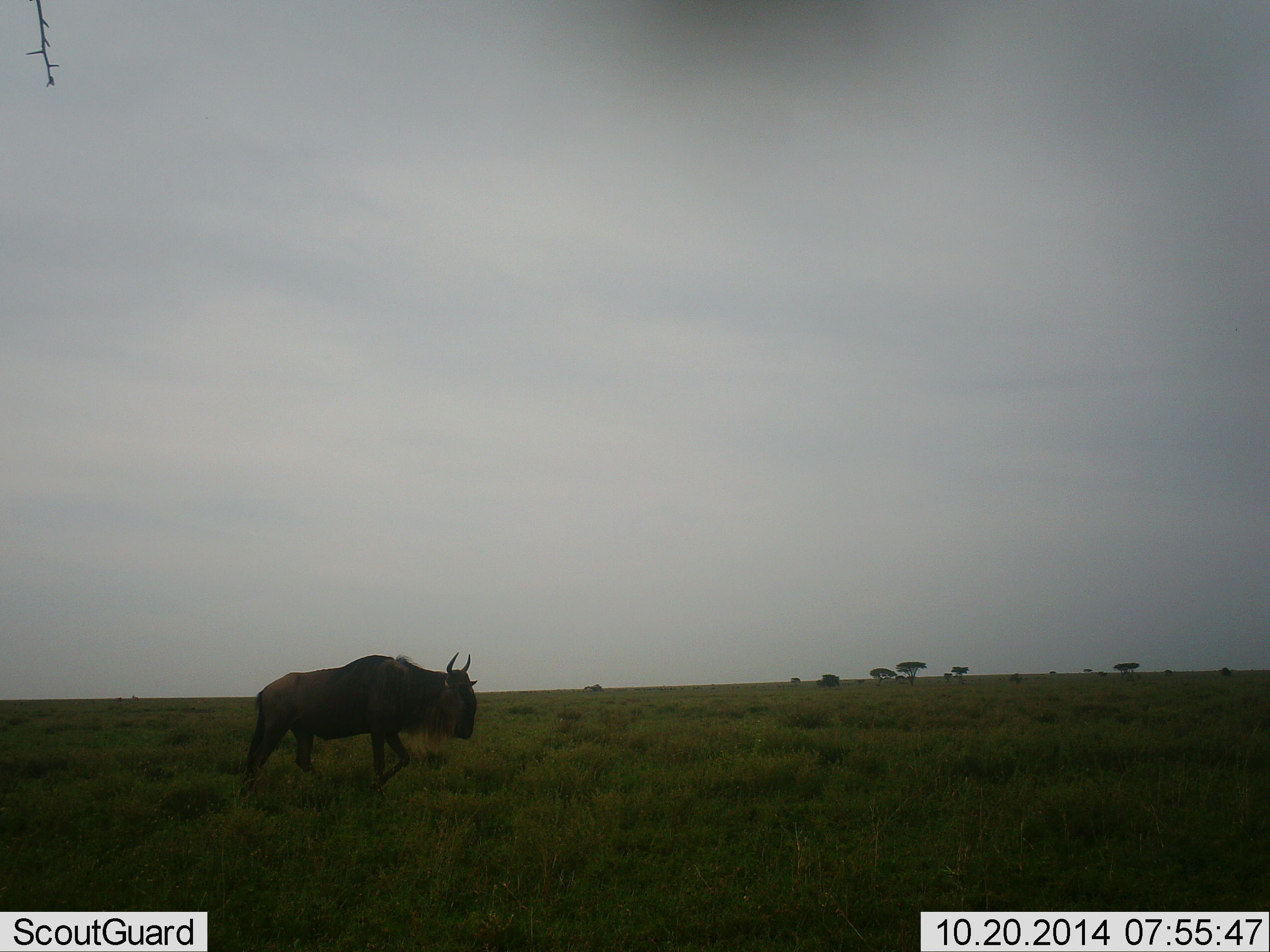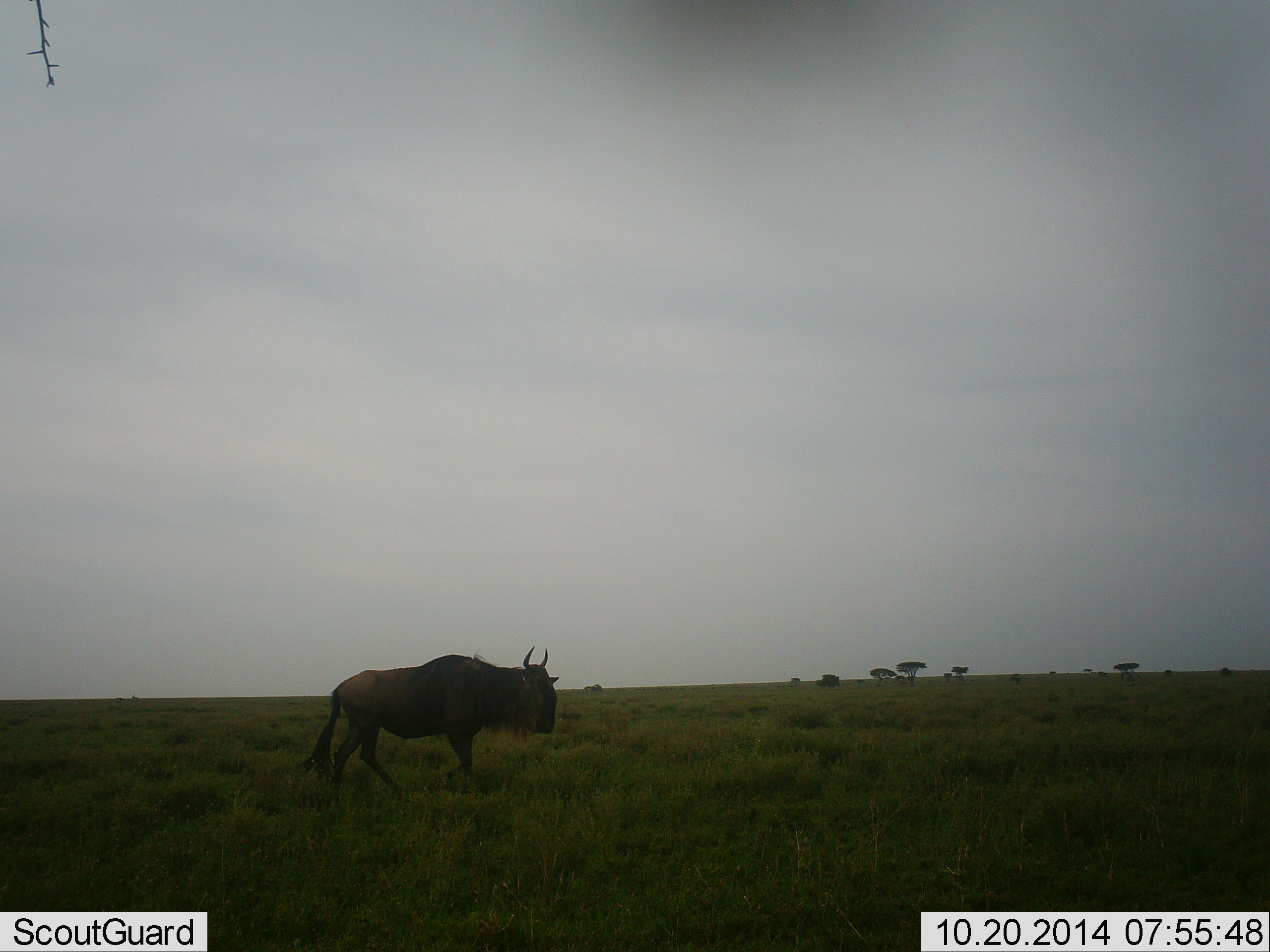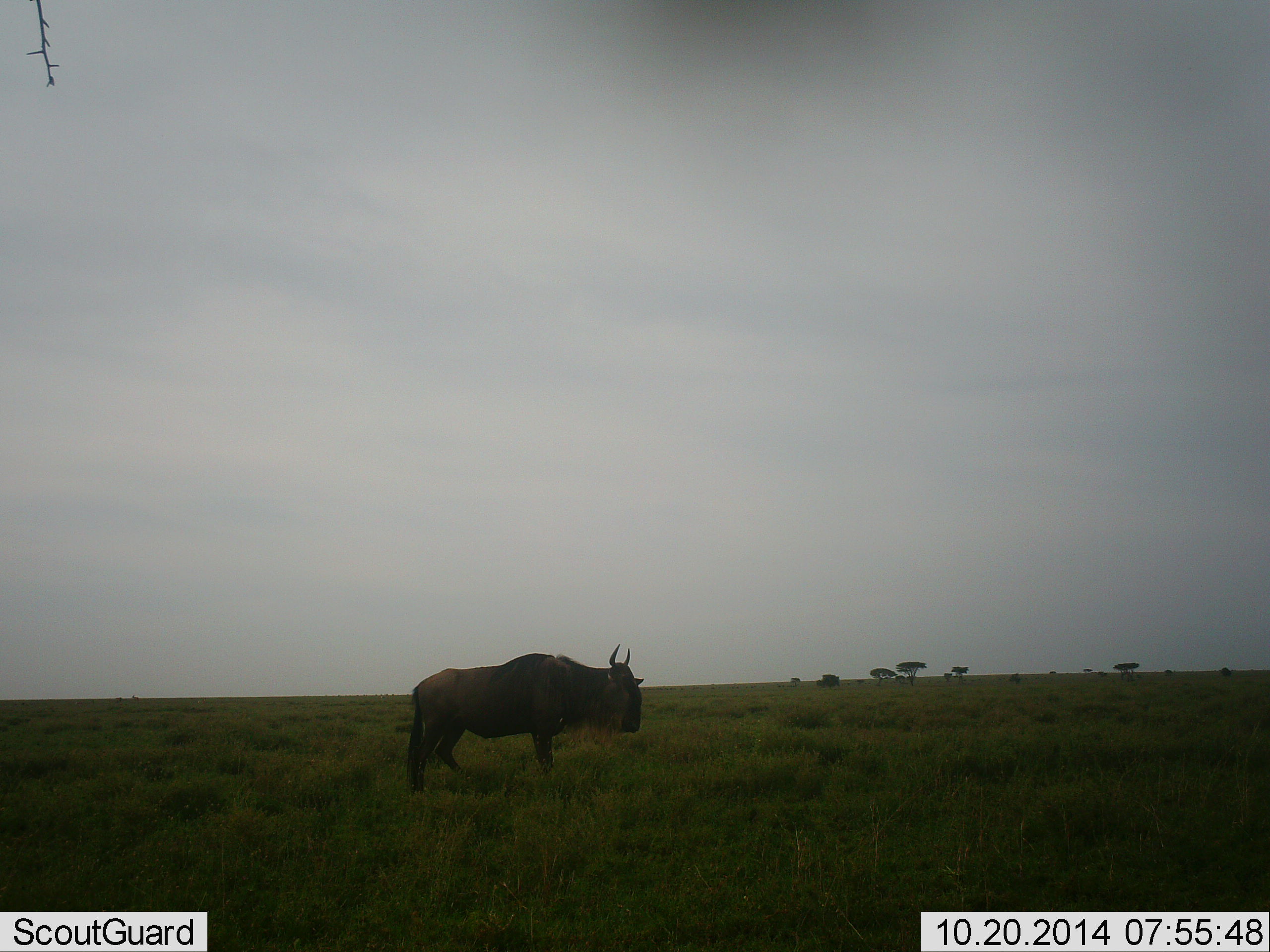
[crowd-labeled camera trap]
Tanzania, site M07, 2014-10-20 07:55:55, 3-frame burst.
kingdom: Animalia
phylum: Chordata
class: Mammalia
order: Artiodactyla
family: Bovidae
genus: Connochaetes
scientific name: Connochaetes taurinus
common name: blue wildebeest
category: wildebeest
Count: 1.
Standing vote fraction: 10%.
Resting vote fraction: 0%.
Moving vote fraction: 100%.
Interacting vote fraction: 0%.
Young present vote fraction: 0%.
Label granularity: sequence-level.